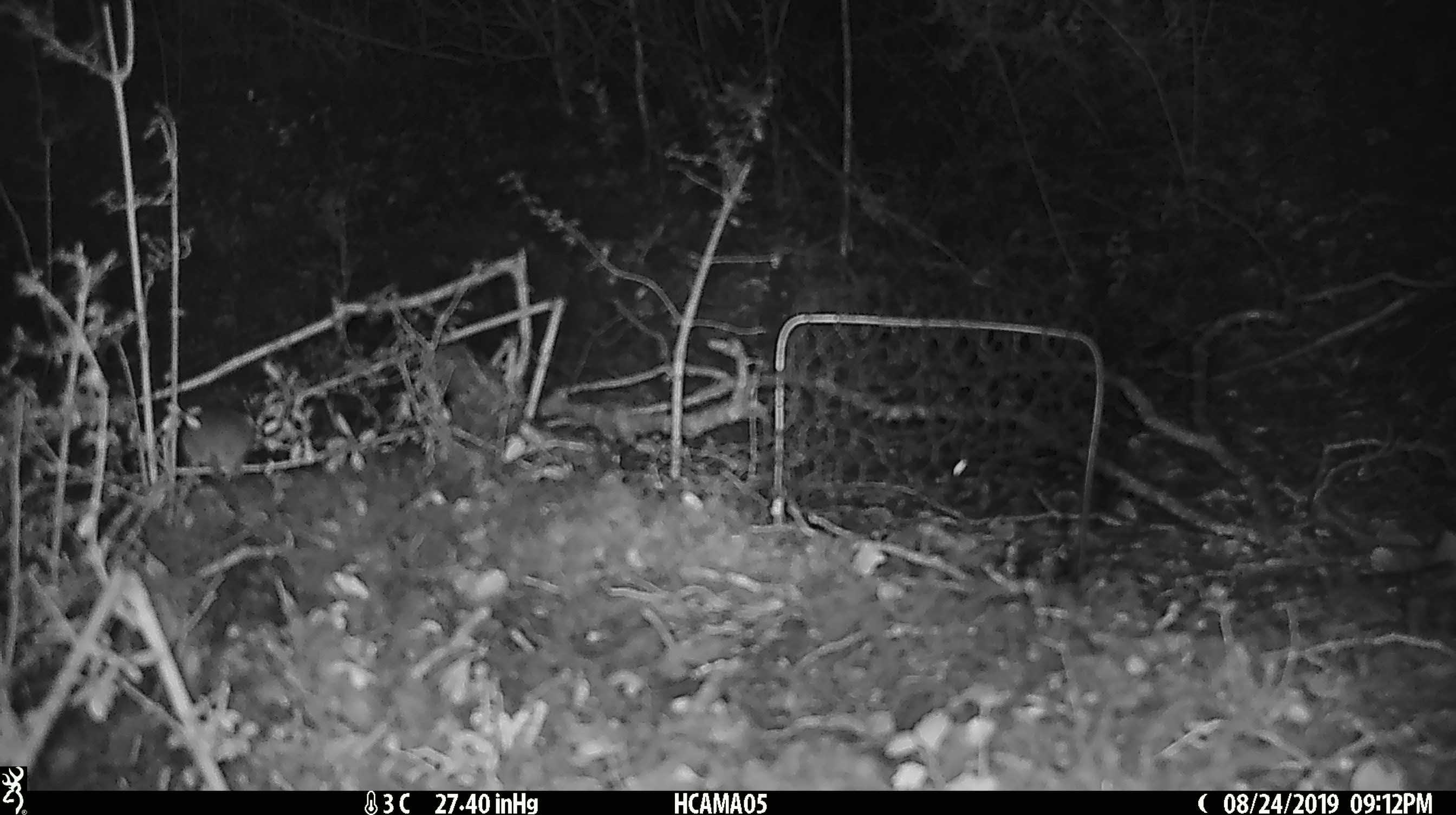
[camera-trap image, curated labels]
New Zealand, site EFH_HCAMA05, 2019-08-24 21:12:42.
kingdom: Animalia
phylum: Chordata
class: Mammalia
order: Rodentia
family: Muridae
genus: Mus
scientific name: Mus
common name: mouse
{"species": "mouse (Mus)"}